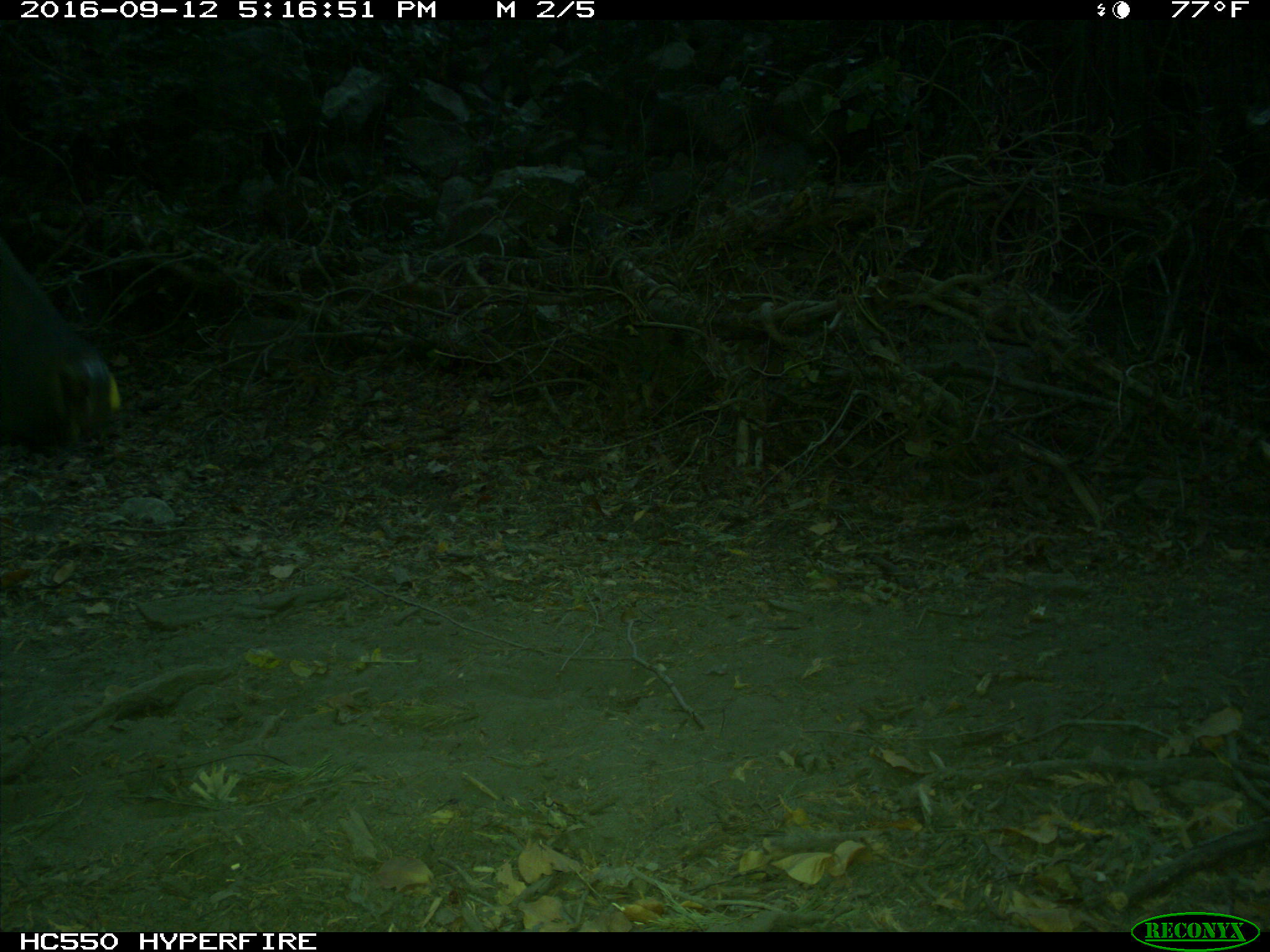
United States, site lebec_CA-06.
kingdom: Animalia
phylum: Chordata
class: Mammalia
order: Artiodactyla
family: Bovidae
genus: Bos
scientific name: Bos taurus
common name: domestic cow